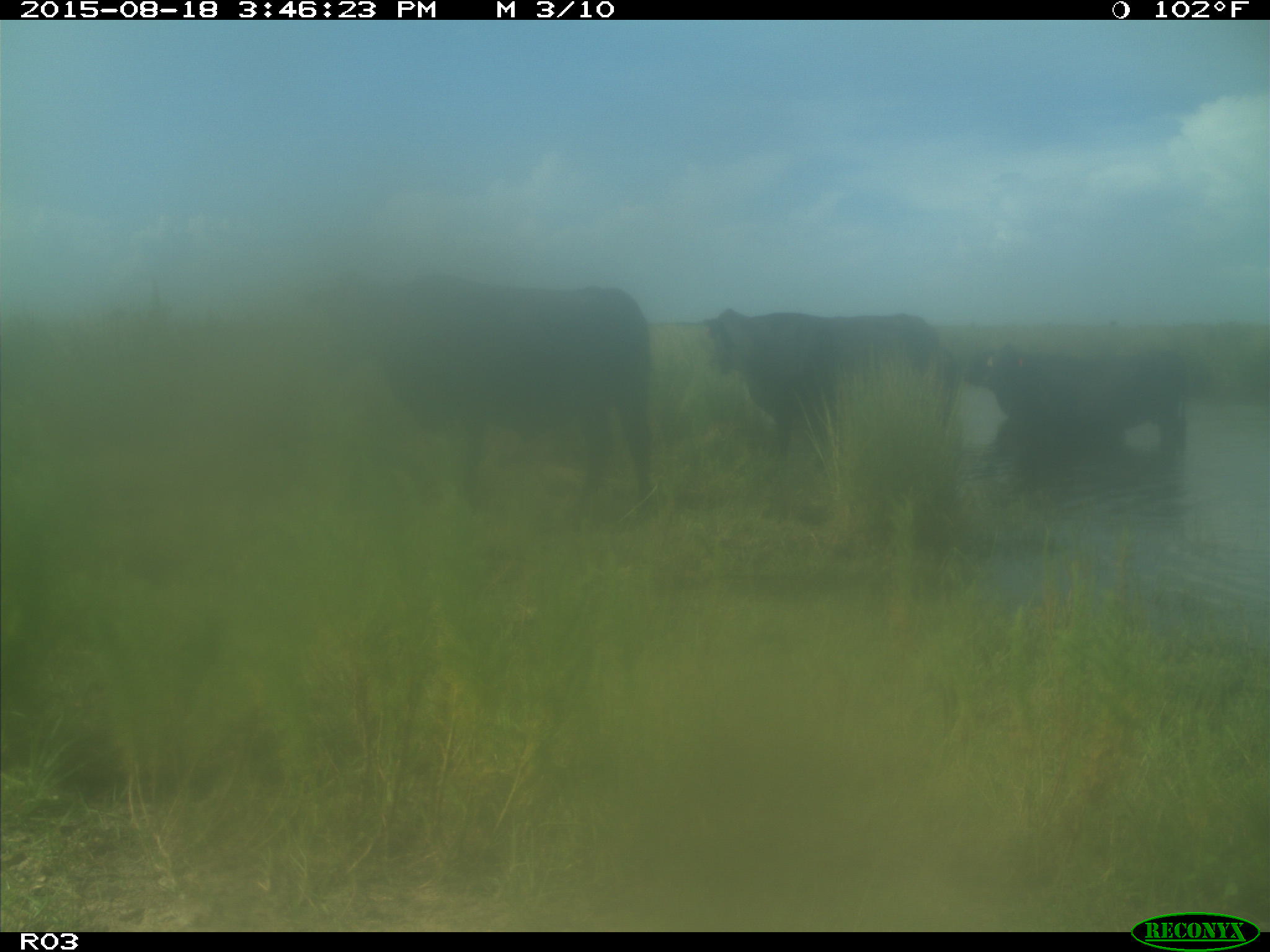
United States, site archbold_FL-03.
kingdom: Animalia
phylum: Chordata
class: Mammalia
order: Artiodactyla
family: Bovidae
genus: Bos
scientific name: Bos taurus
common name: domestic cow